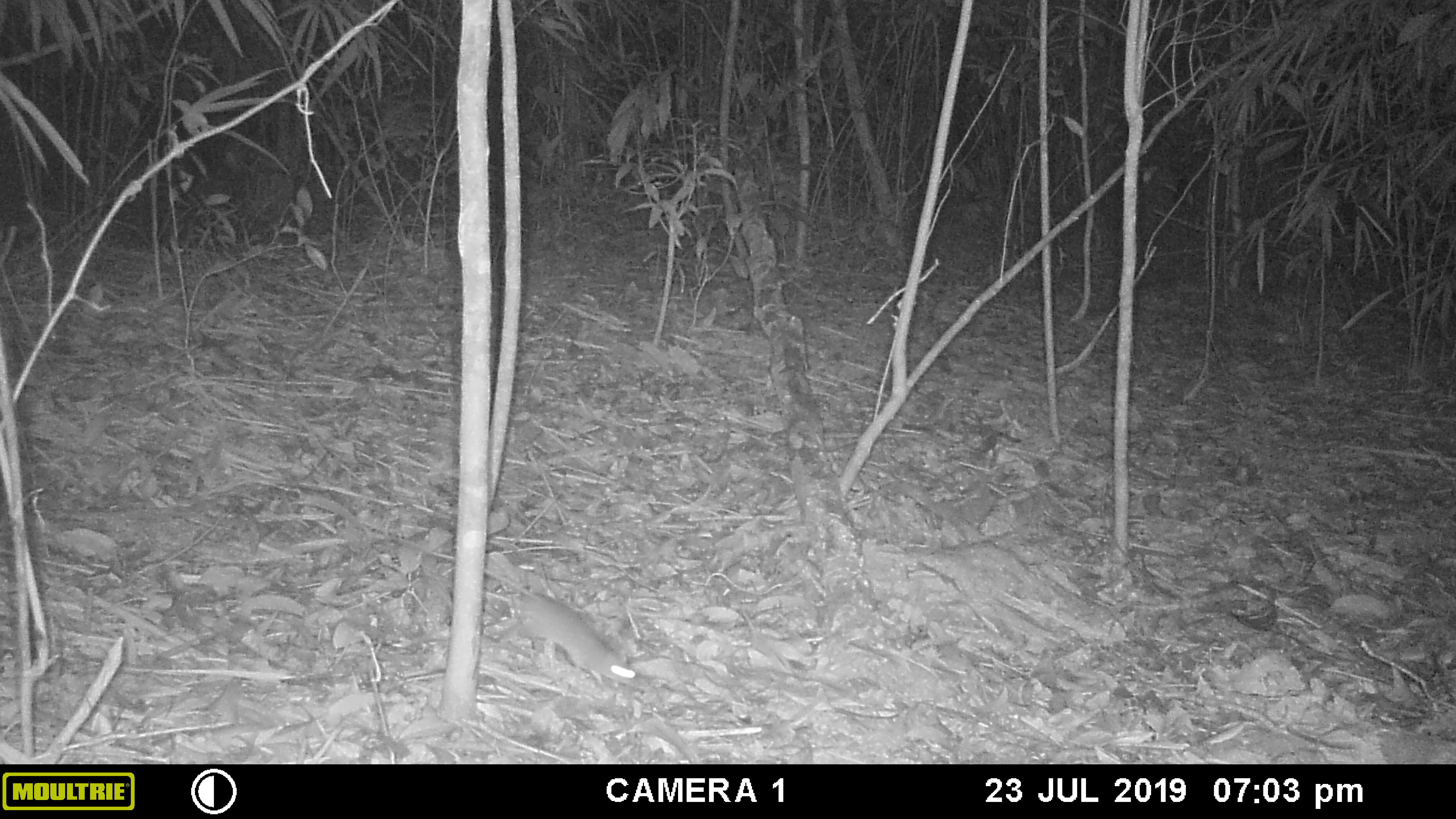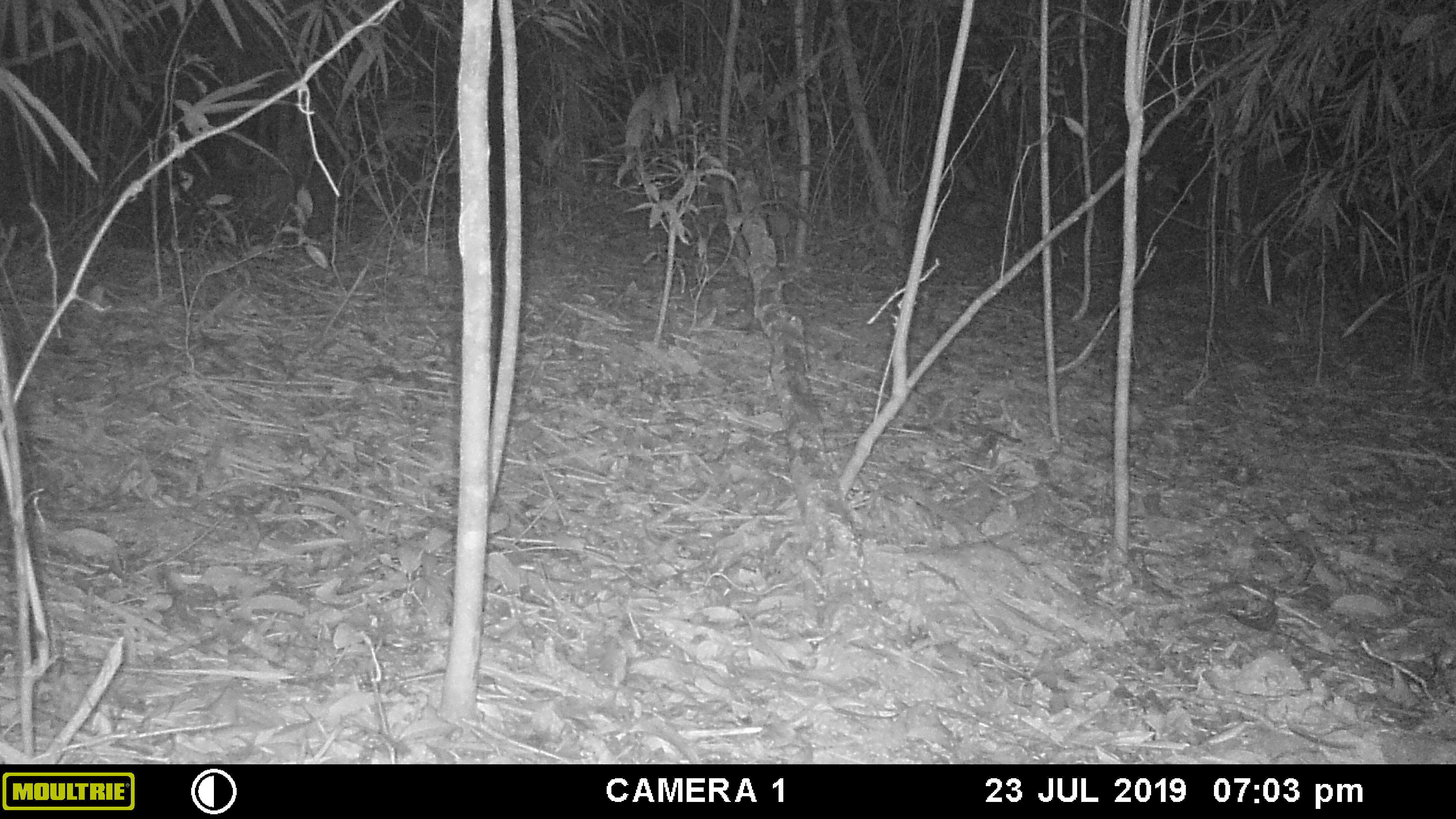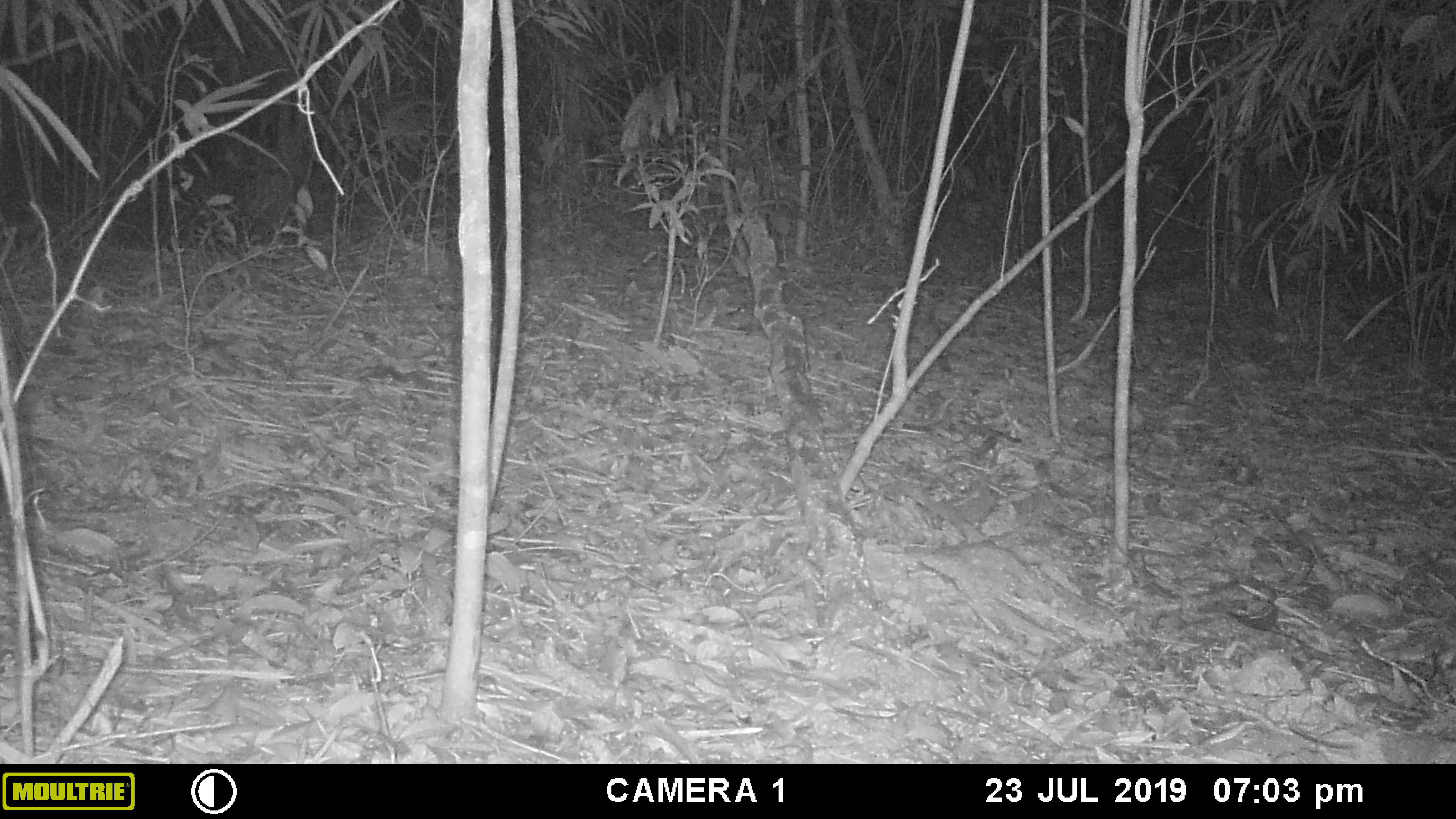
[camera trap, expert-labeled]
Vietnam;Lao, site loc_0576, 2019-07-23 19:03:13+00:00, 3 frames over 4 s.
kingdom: Animalia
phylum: Chordata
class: Mammalia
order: Rodentia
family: Muridae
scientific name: Muridae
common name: old-world mice and rats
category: unidentified murid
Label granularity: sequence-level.